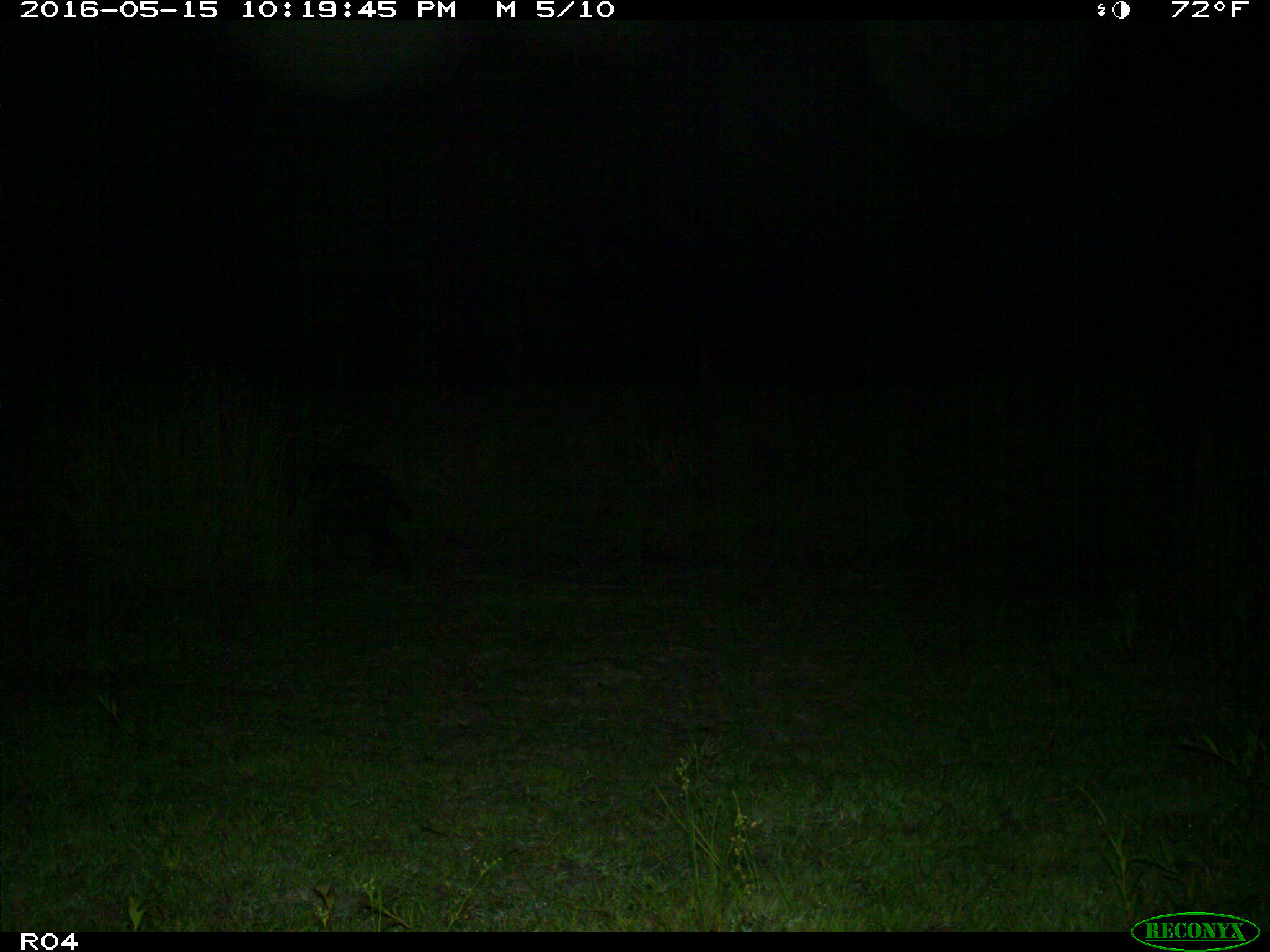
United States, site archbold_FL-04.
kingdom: Animalia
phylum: Chordata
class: Mammalia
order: Artiodactyla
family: Suidae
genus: Sus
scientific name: Sus scrofa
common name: wild boar